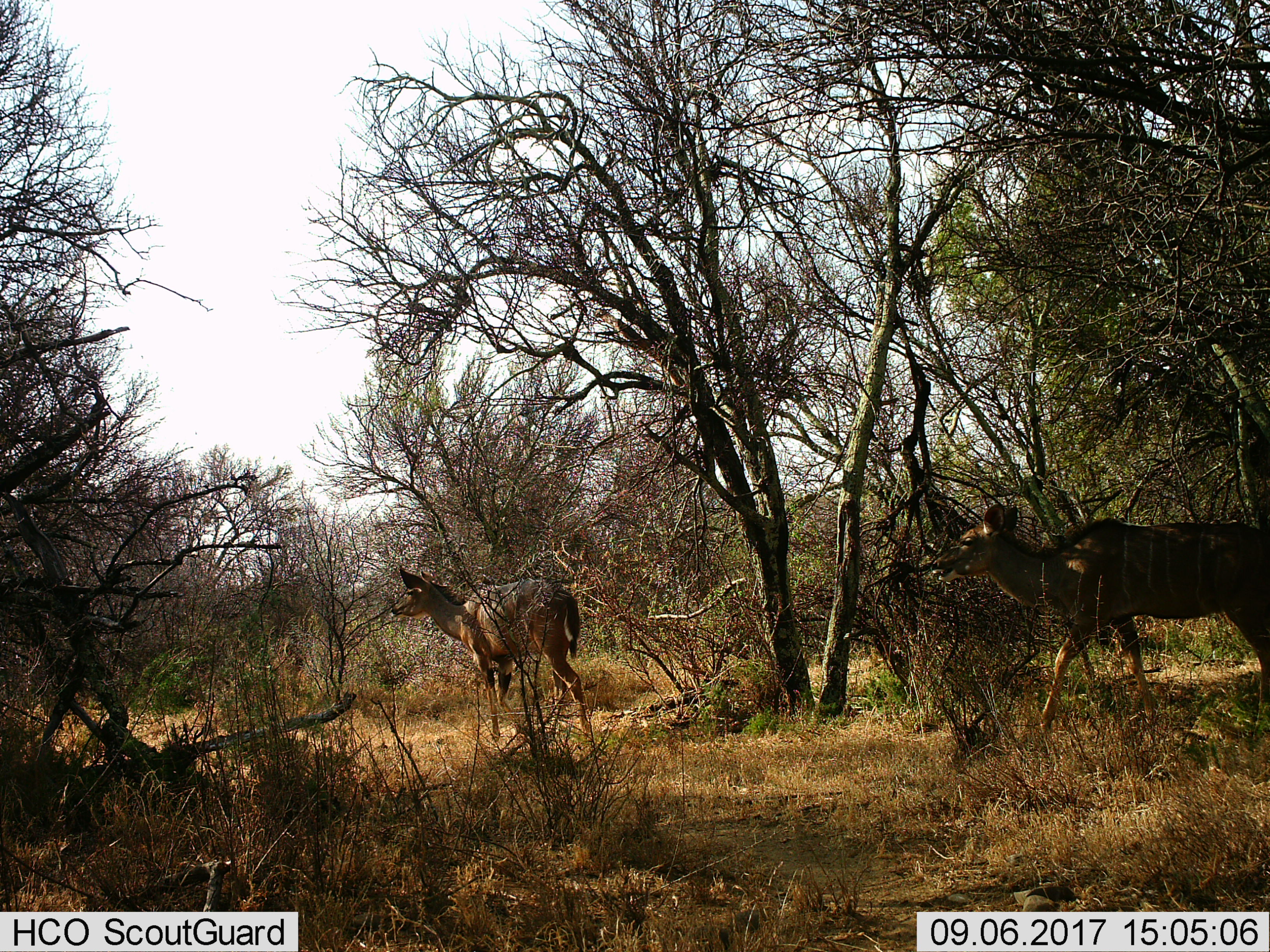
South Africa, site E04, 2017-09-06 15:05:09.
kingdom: Animalia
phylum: Chordata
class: Mammalia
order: Artiodactyla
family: Bovidae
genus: Tragelaphus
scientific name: Tragelaphus strepsiceros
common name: greater kudu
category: kudu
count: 2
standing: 57%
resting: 0%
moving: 86%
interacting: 14%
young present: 14%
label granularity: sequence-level